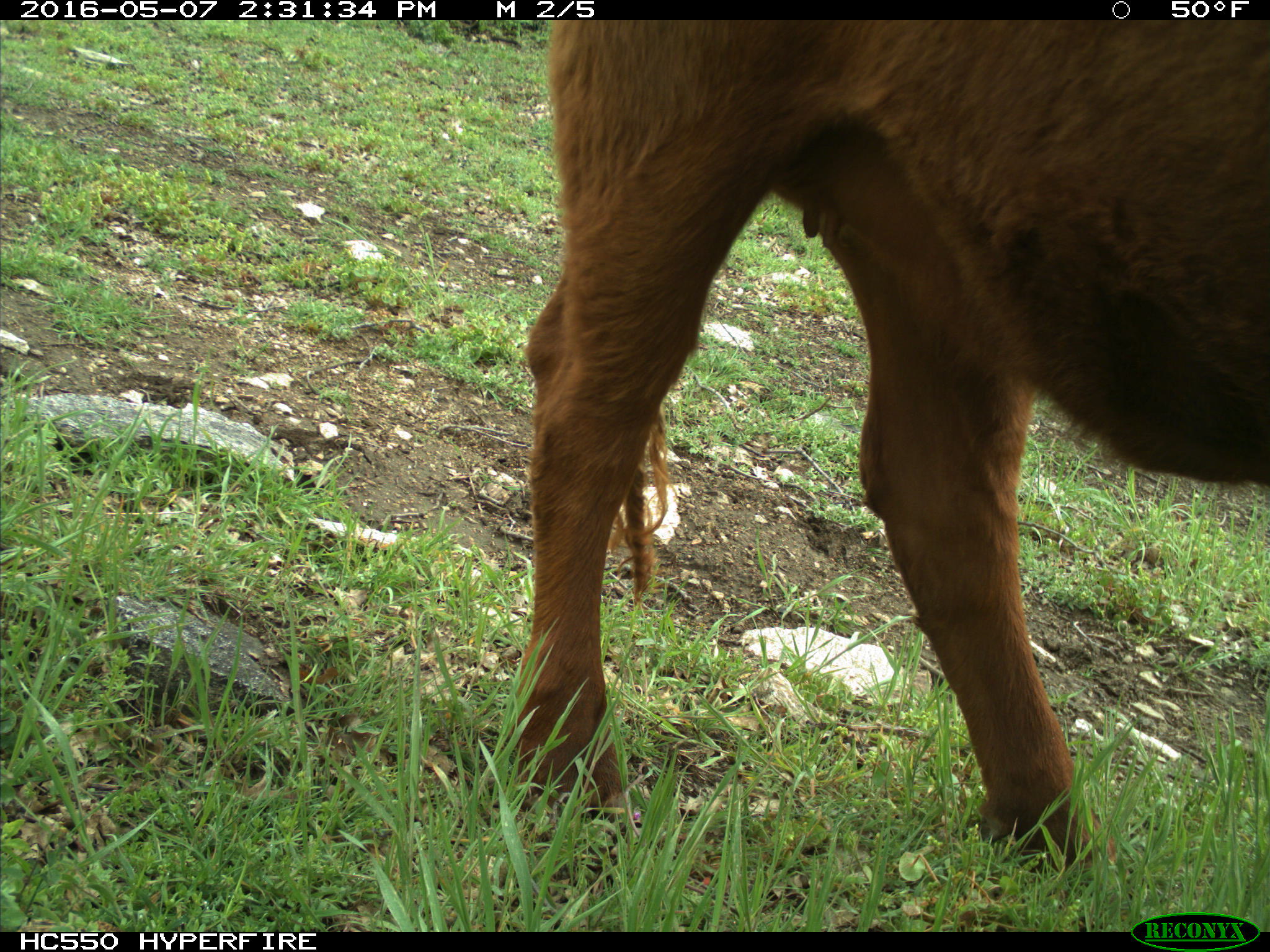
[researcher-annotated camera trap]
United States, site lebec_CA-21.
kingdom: Animalia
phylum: Chordata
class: Mammalia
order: Artiodactyla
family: Bovidae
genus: Bos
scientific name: Bos taurus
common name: domestic cow